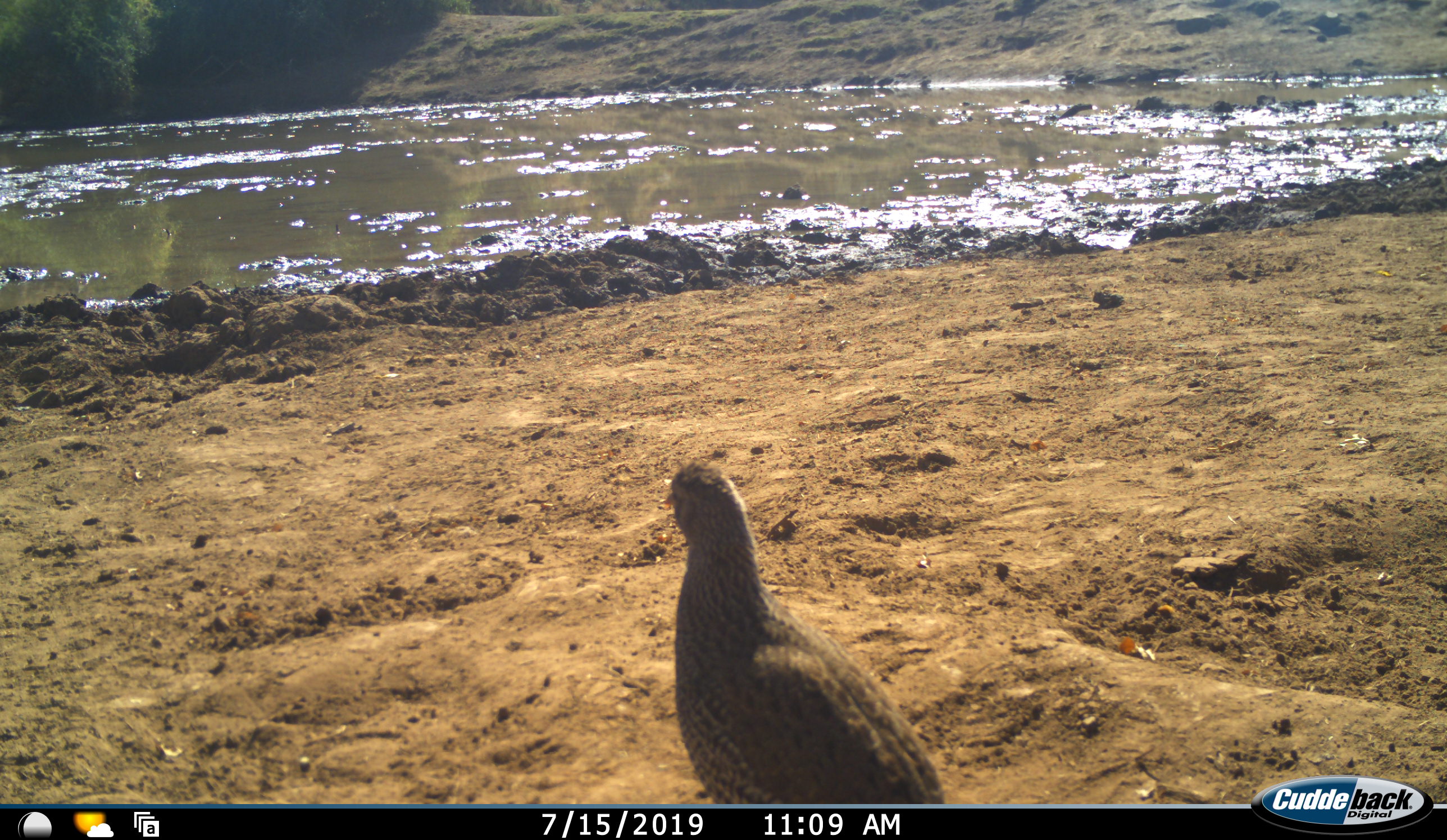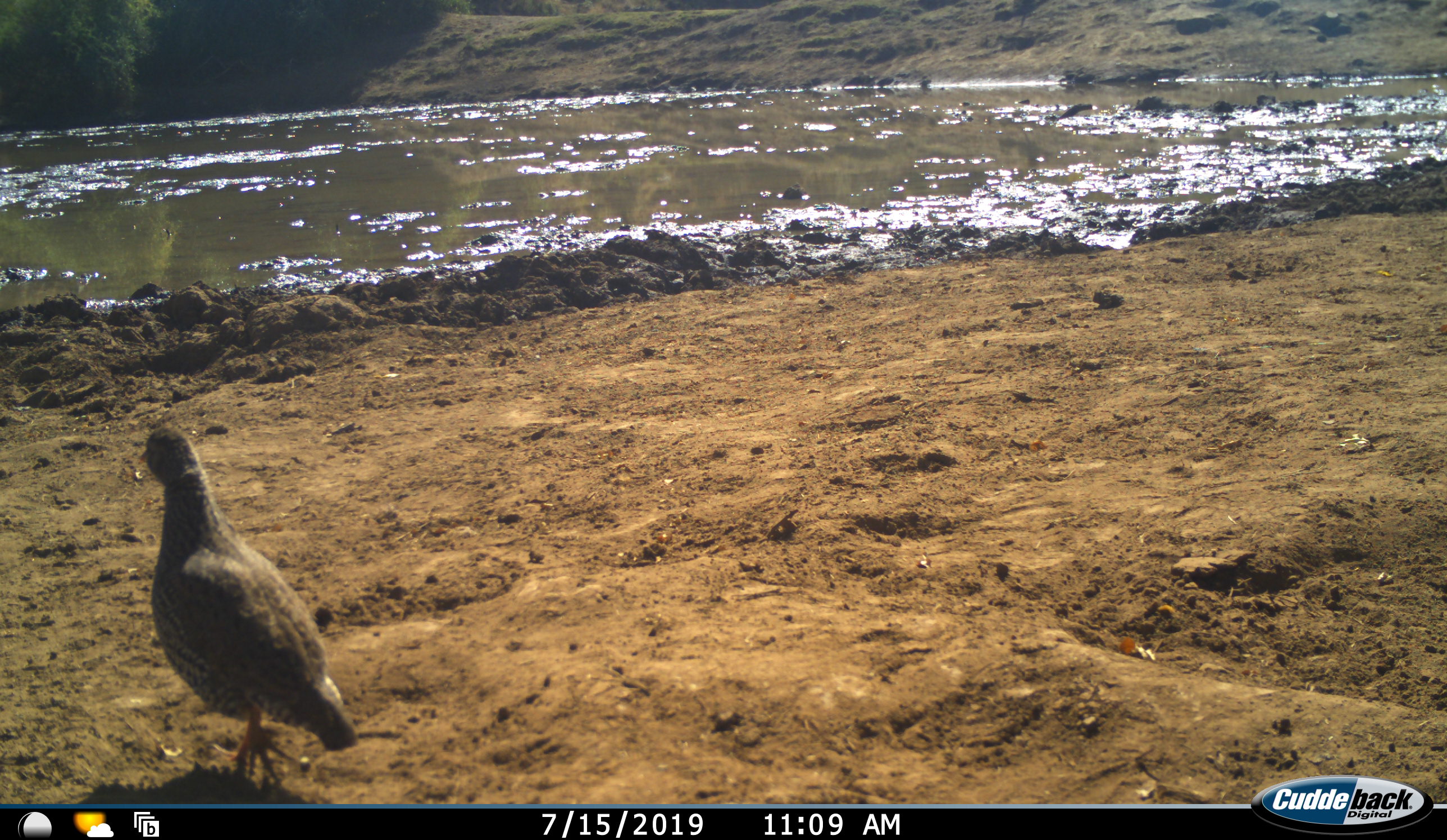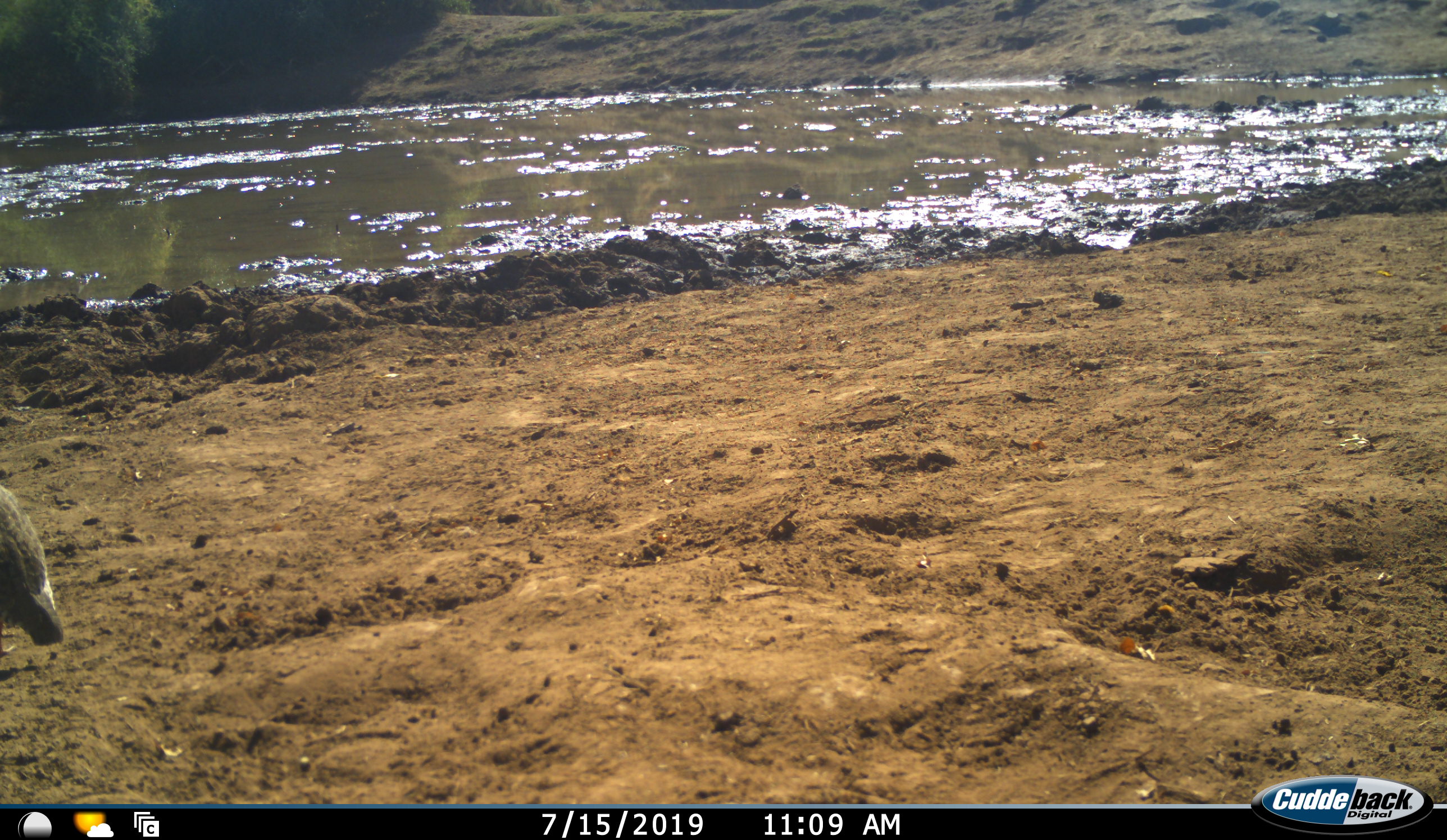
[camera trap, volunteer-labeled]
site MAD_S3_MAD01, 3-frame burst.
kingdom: Animalia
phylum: Chordata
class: Aves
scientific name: Aves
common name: bird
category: birdother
Birdother (bird) (Aves), count 1. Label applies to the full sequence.